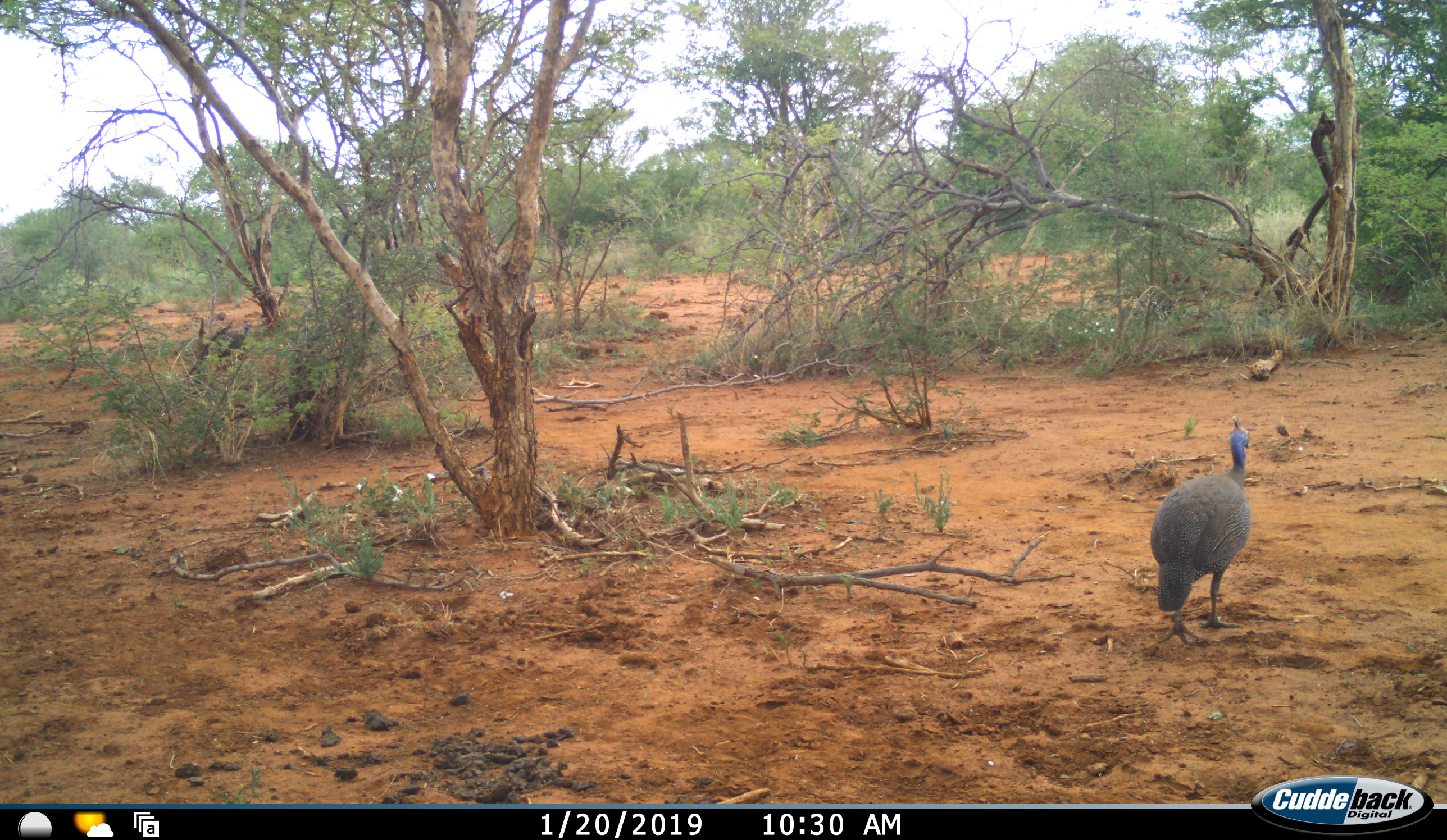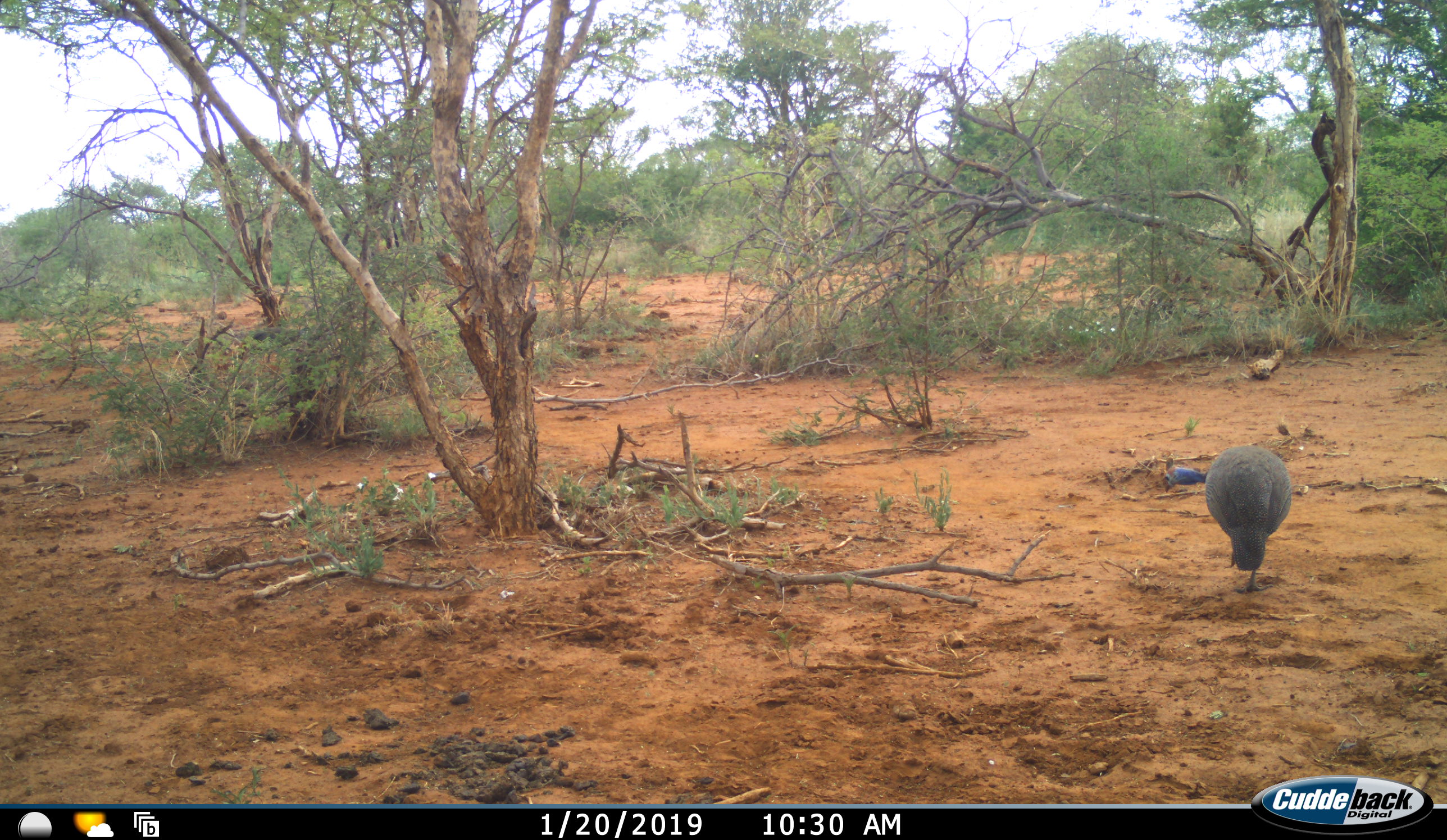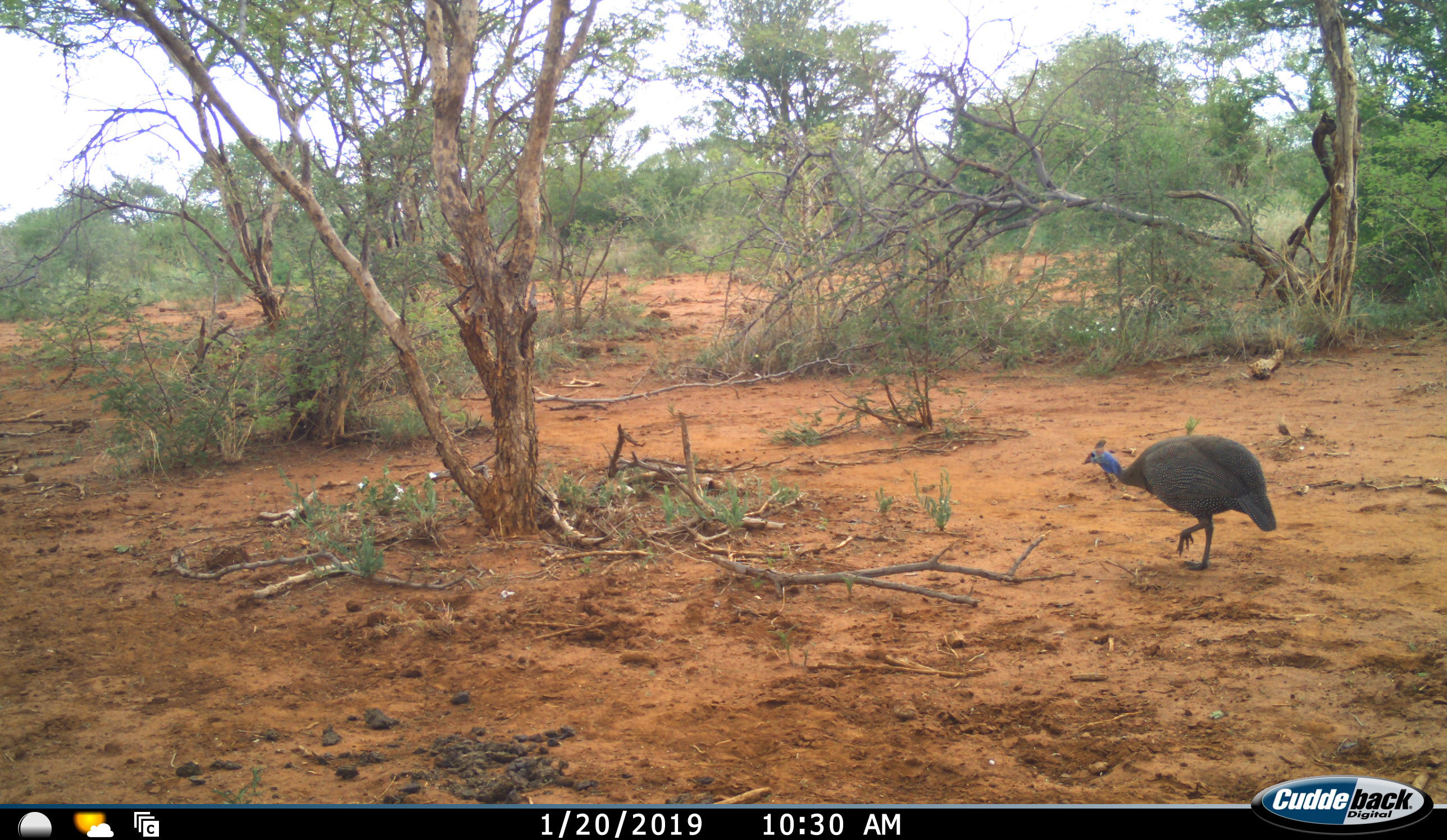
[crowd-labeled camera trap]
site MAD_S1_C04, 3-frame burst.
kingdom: Animalia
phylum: Chordata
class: Aves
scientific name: Aves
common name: bird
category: birdother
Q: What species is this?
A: Birdother (bird) (Aves).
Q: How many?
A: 1.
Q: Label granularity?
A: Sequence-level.